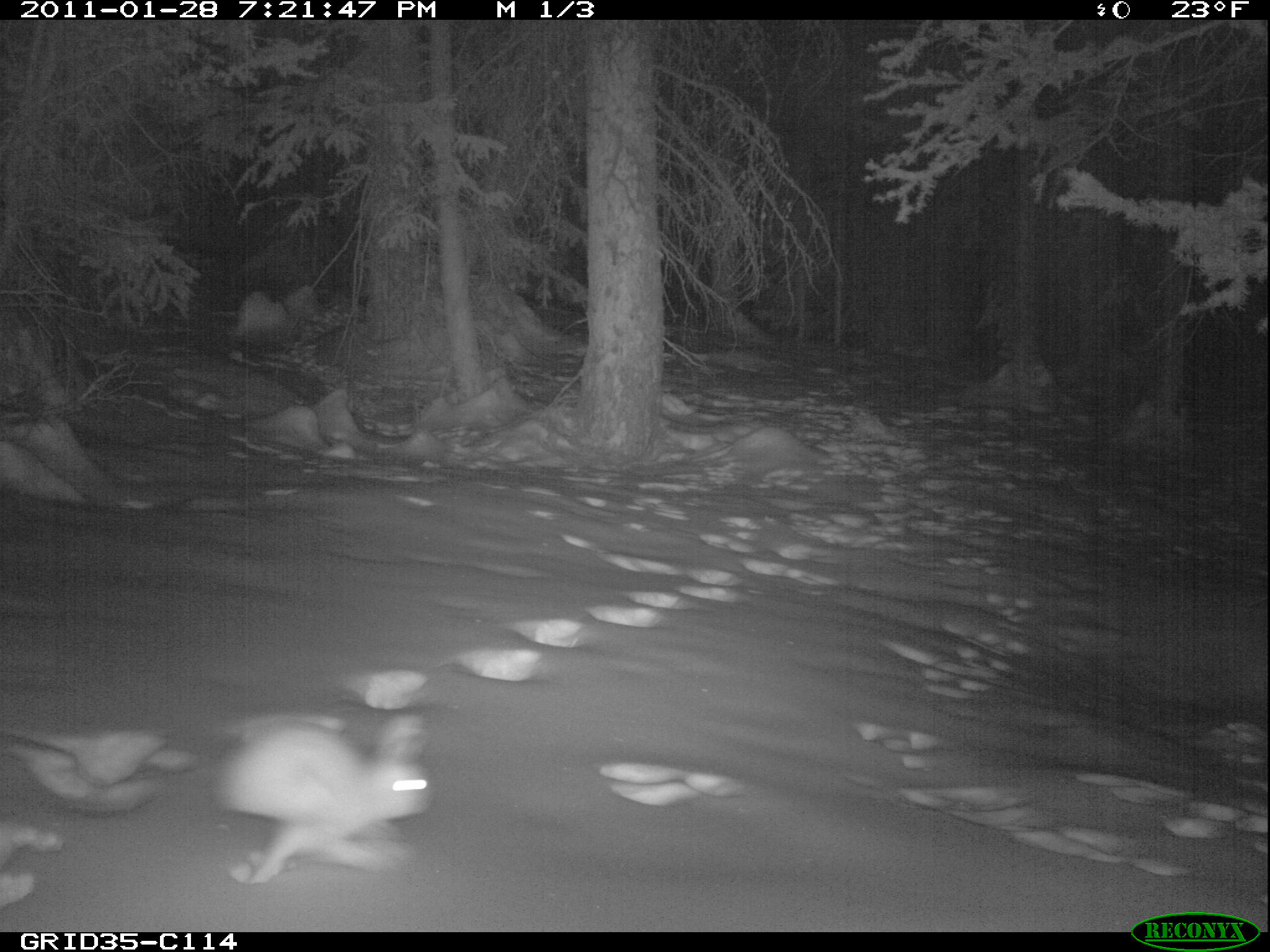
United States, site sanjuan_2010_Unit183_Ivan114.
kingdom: Animalia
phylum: Chordata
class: Mammalia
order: Lagomorpha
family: Leporidae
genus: Lepus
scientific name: Lepus americanus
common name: snowshoe hare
Lepus americanus (snowshoe hare).